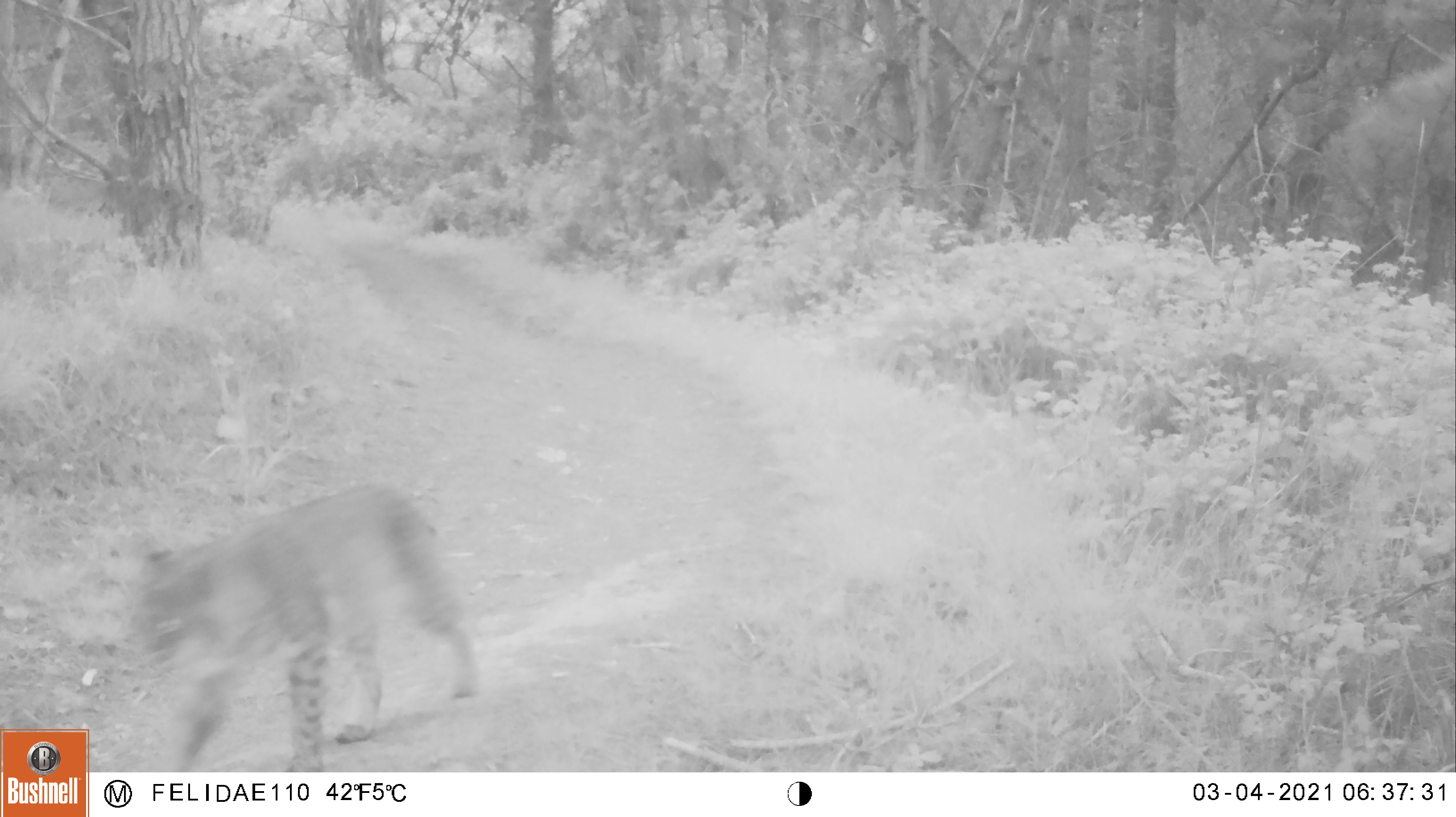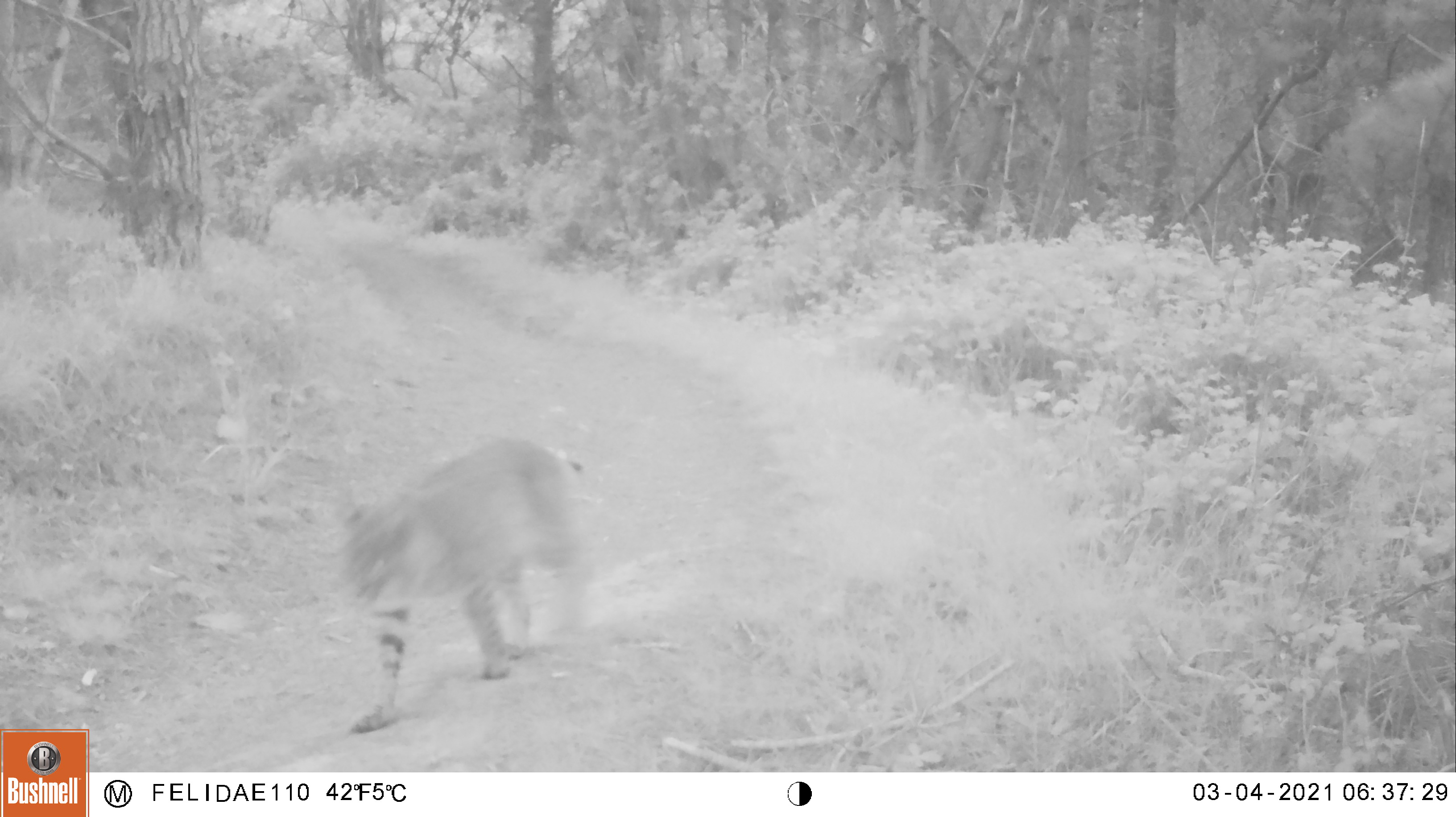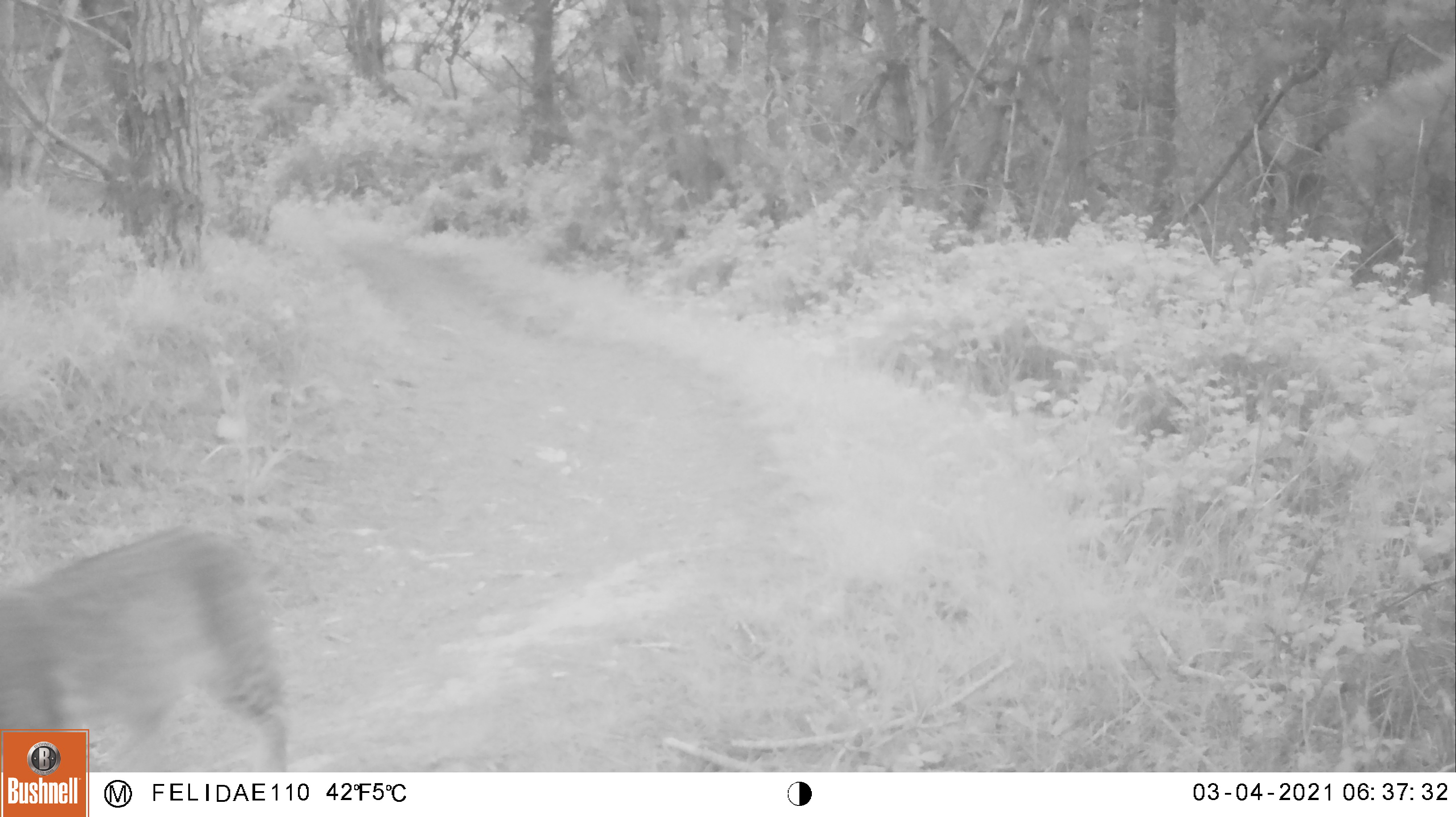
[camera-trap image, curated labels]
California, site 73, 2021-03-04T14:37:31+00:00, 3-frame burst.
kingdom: Animalia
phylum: Chordata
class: Mammalia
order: Carnivora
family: Felidae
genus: Lynx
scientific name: Lynx rufus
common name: bobcat